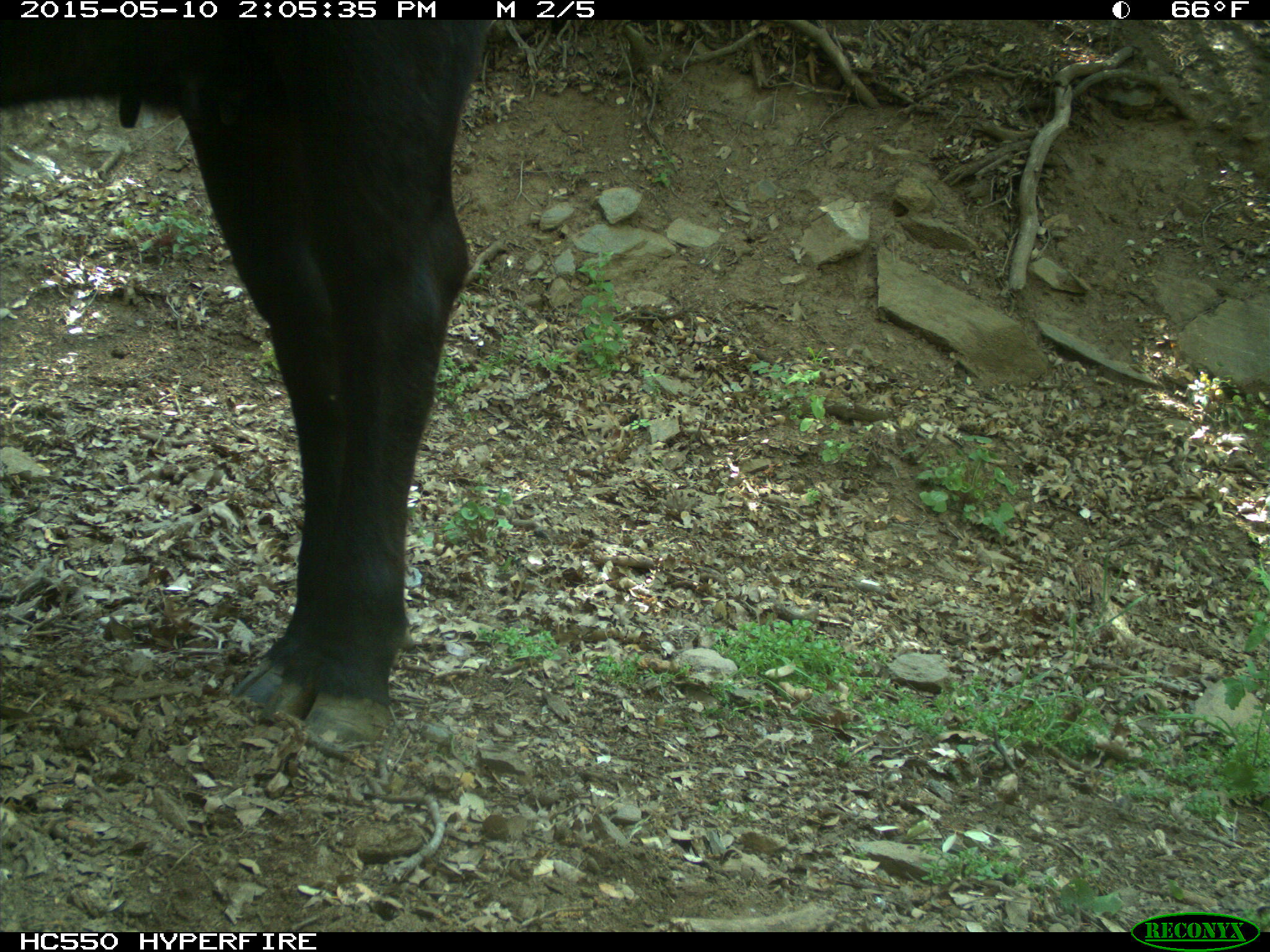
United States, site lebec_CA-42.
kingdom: Animalia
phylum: Chordata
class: Mammalia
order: Artiodactyla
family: Bovidae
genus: Bos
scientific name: Bos taurus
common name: domestic cow